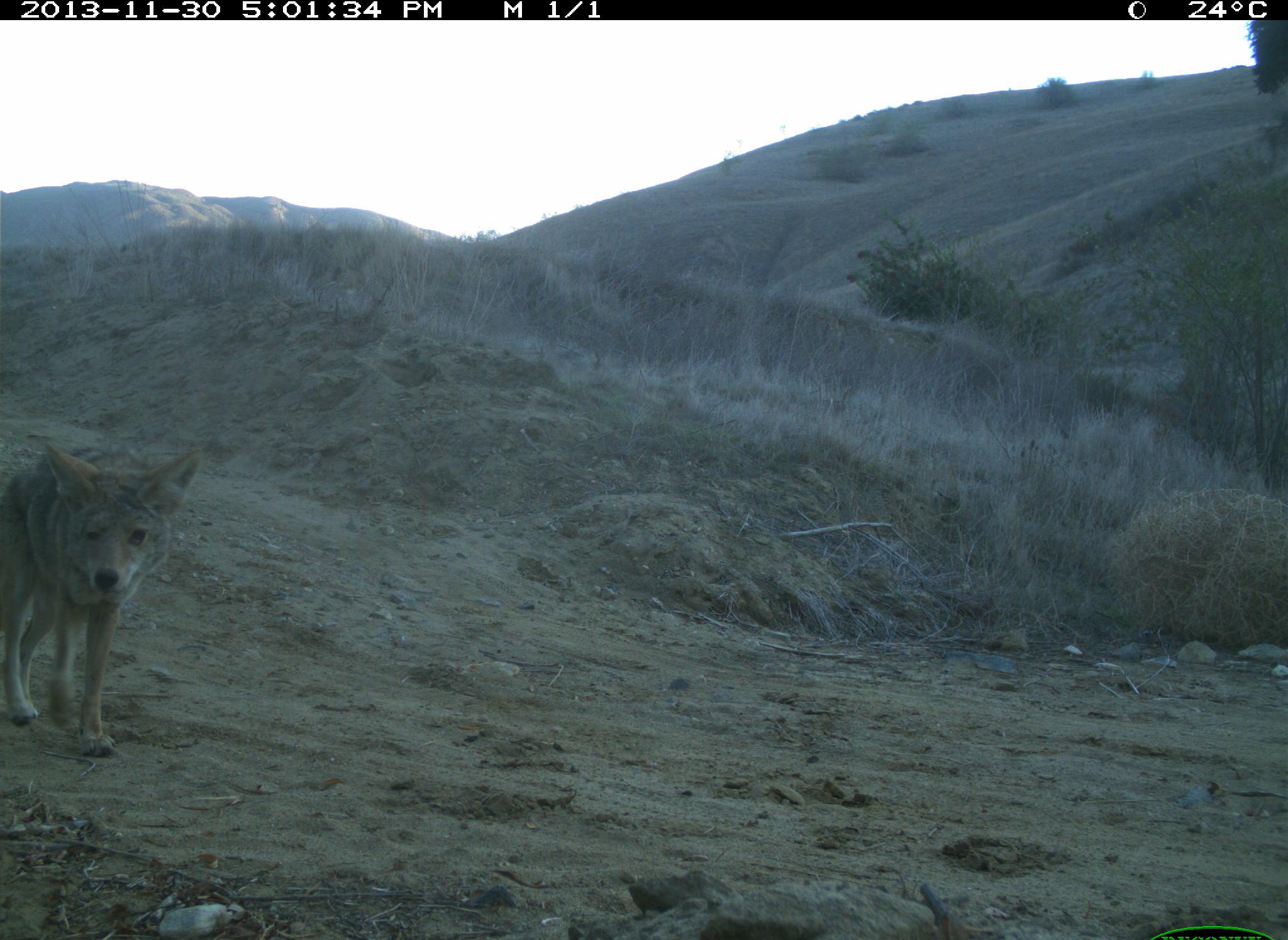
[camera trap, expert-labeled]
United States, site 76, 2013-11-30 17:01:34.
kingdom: Animalia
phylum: Chordata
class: Mammalia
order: Carnivora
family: Canidae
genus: Canis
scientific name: Canis latrans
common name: coyote